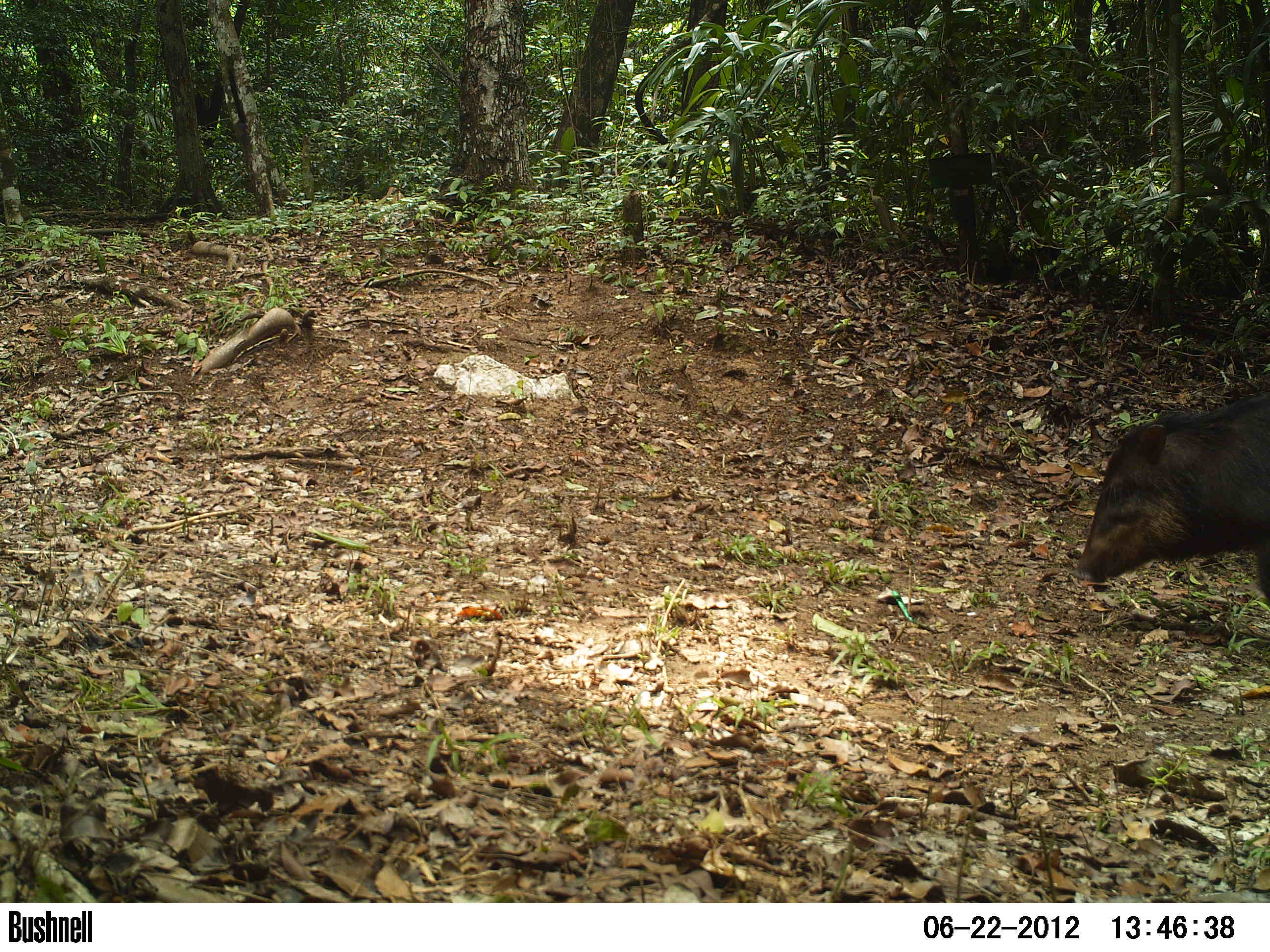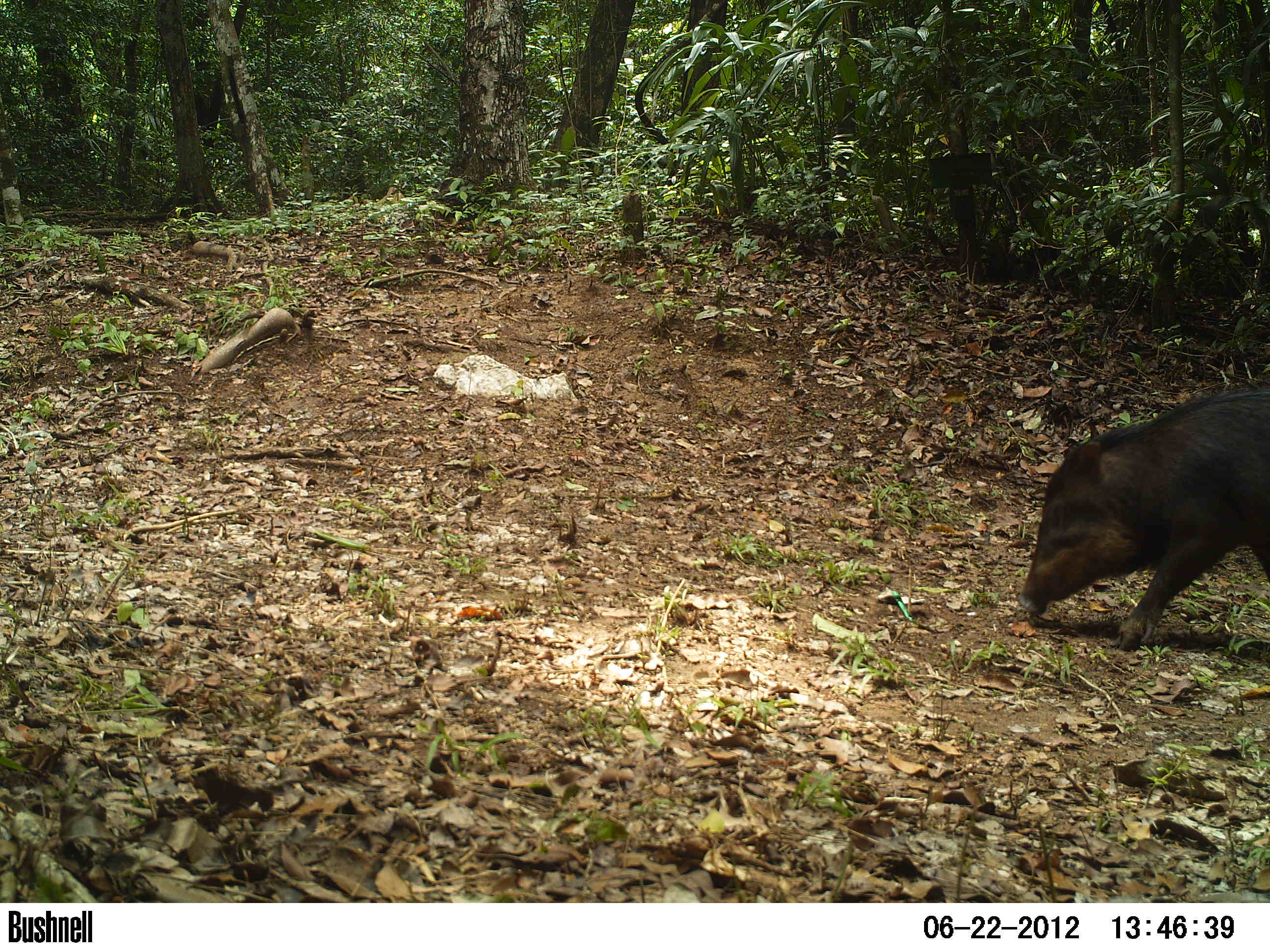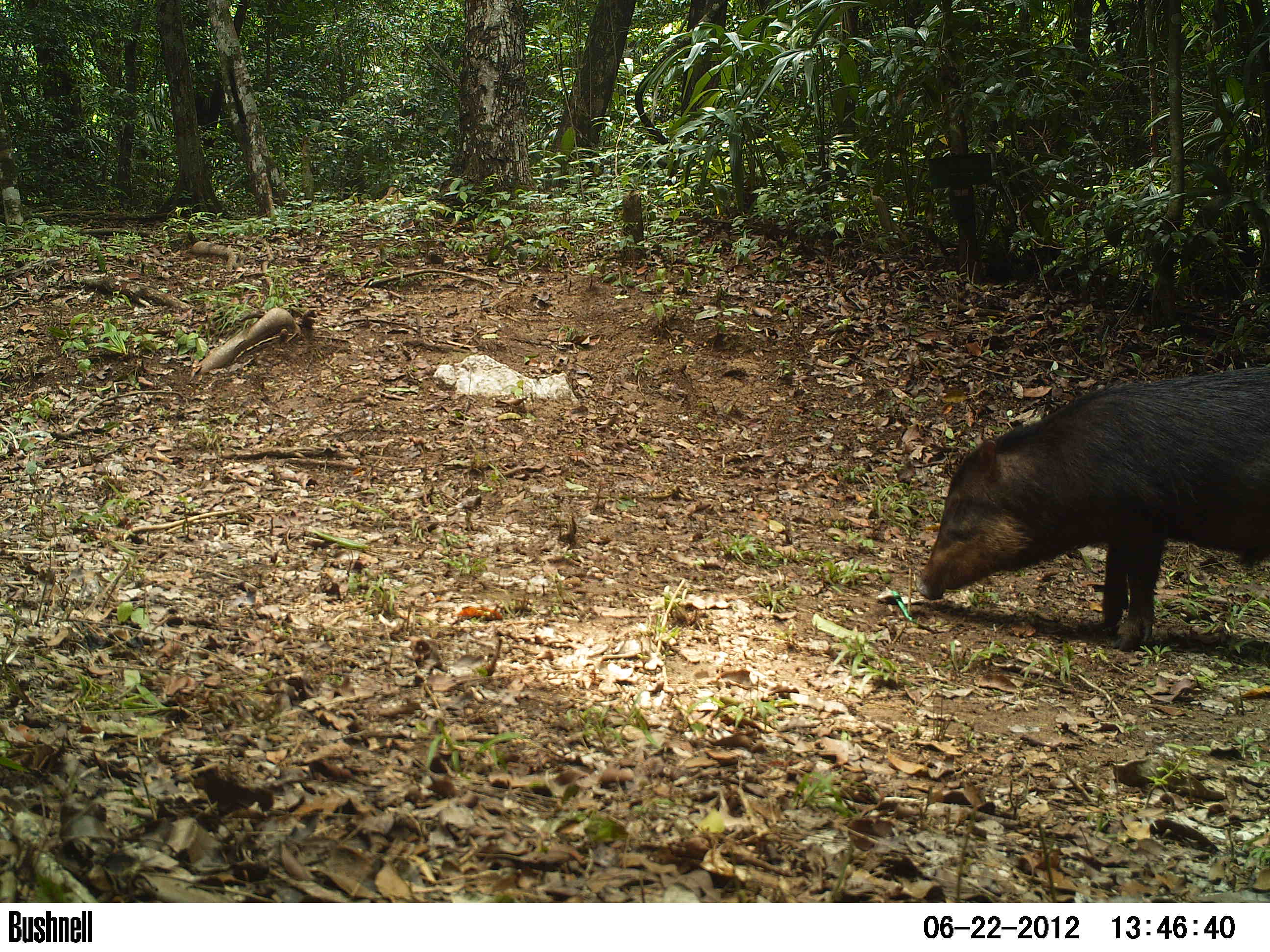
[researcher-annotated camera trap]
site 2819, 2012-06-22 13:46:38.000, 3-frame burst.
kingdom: Animalia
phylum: Chordata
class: Mammalia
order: Artiodactyla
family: Tayassuidae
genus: Tayassu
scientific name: Tayassu pecari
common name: white-lipped peccary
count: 14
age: adult